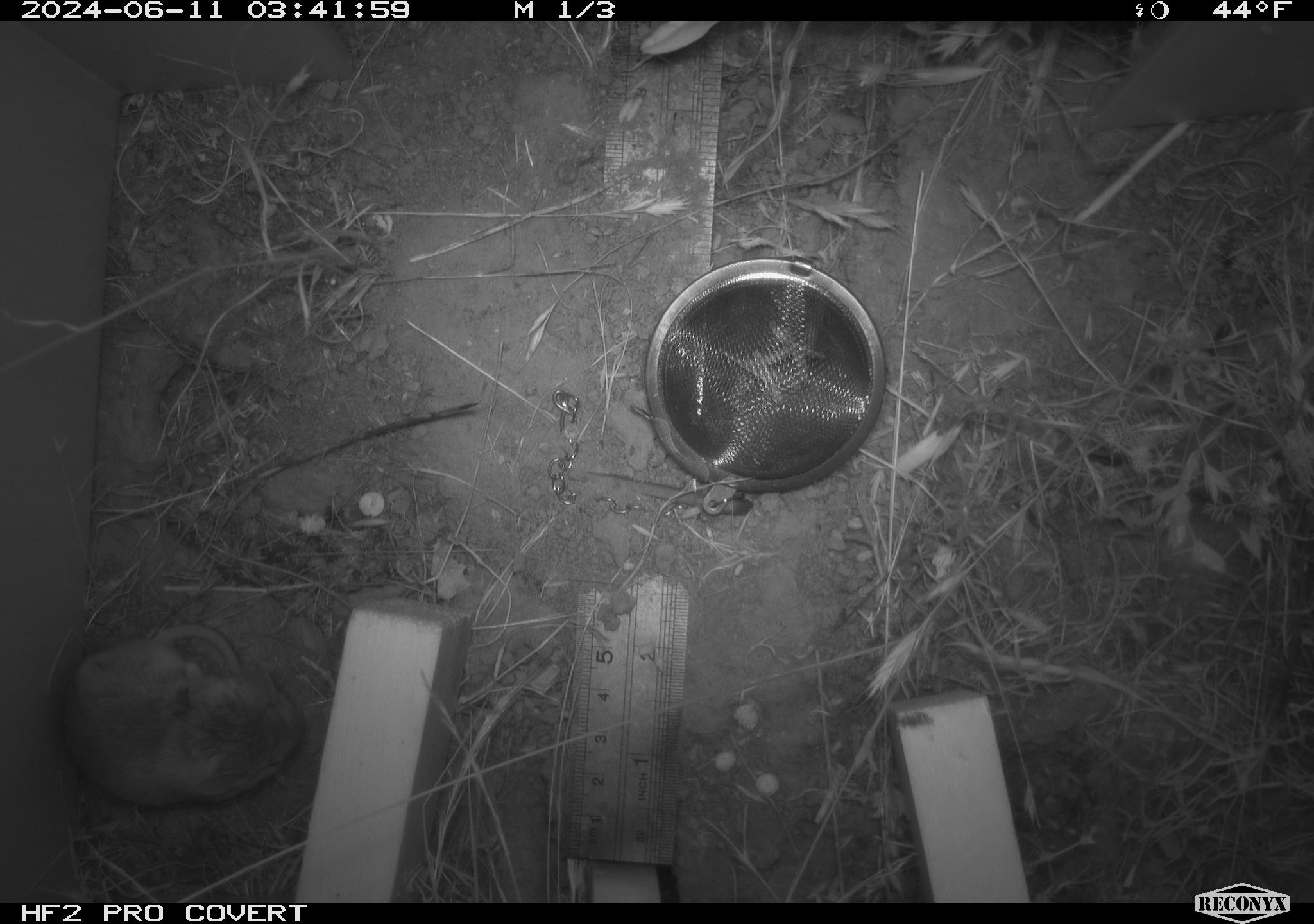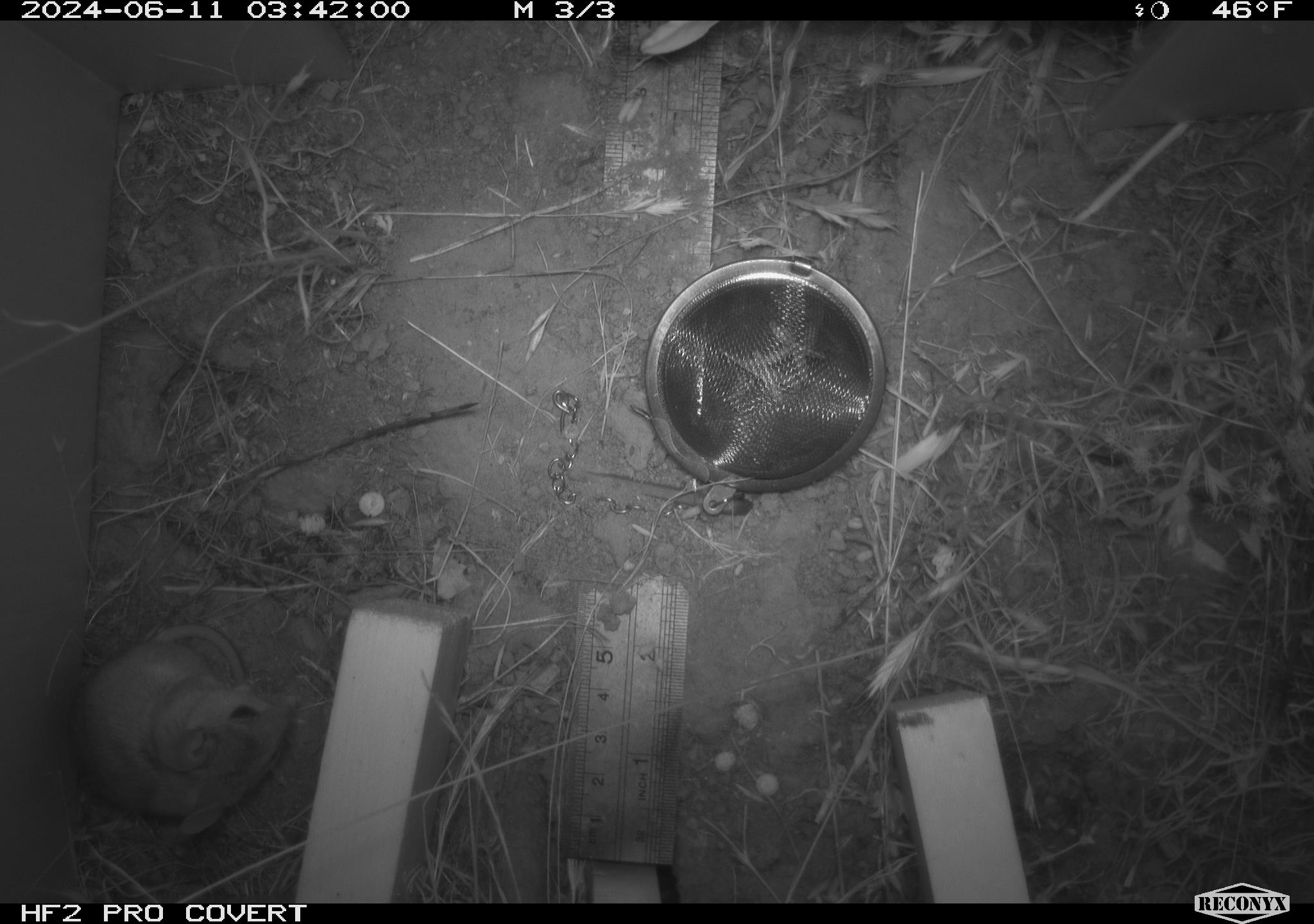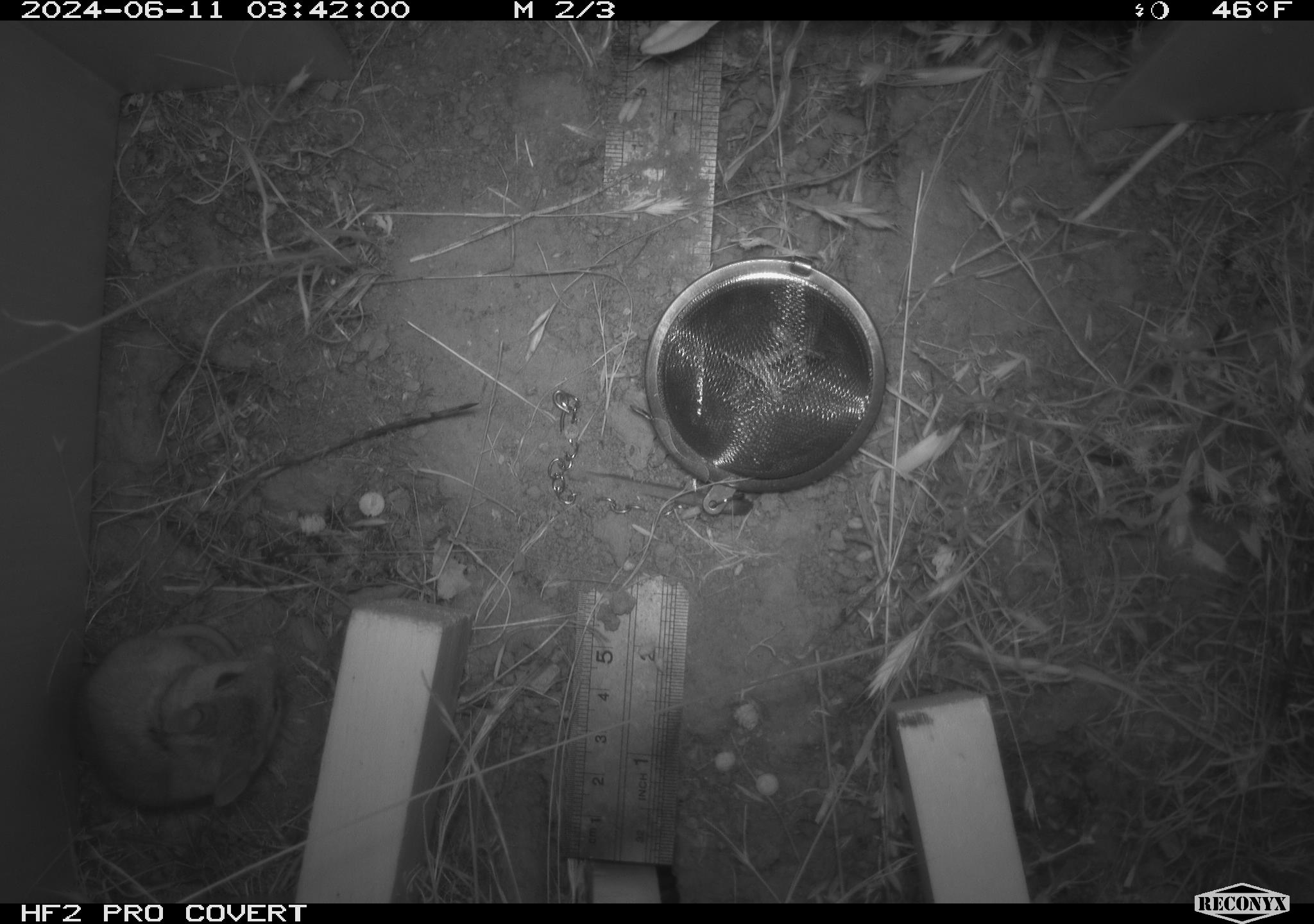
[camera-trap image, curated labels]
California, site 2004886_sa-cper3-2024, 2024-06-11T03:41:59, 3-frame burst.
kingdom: Animalia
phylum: Chordata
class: Mammalia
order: Rodentia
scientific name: Rodentia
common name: rodent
Rodent (Rodentia).